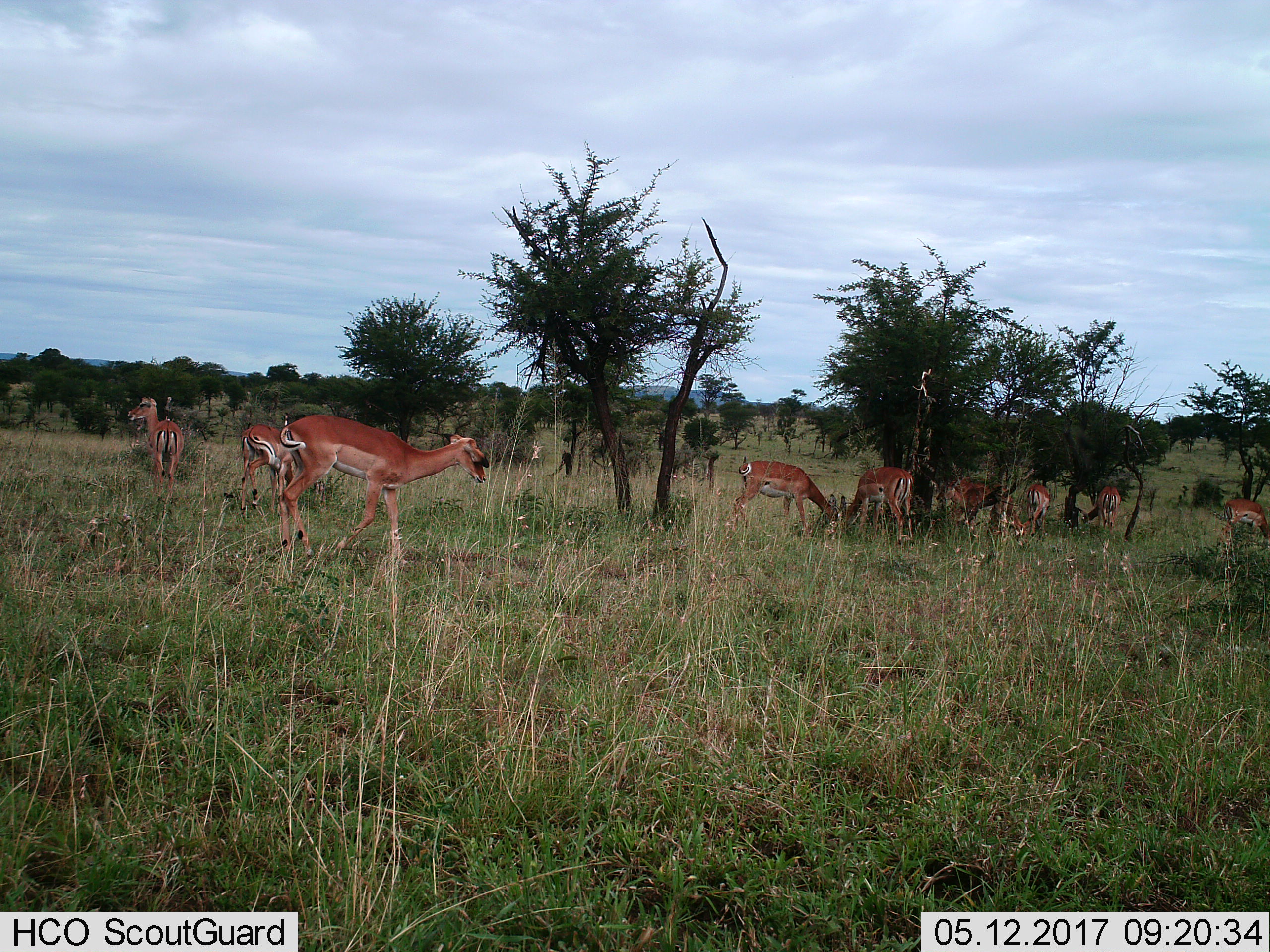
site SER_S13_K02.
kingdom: Animalia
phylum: Chordata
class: Mammalia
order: Artiodactyla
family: Bovidae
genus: Aepyceros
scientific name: Aepyceros melampus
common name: impala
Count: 9.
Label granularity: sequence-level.